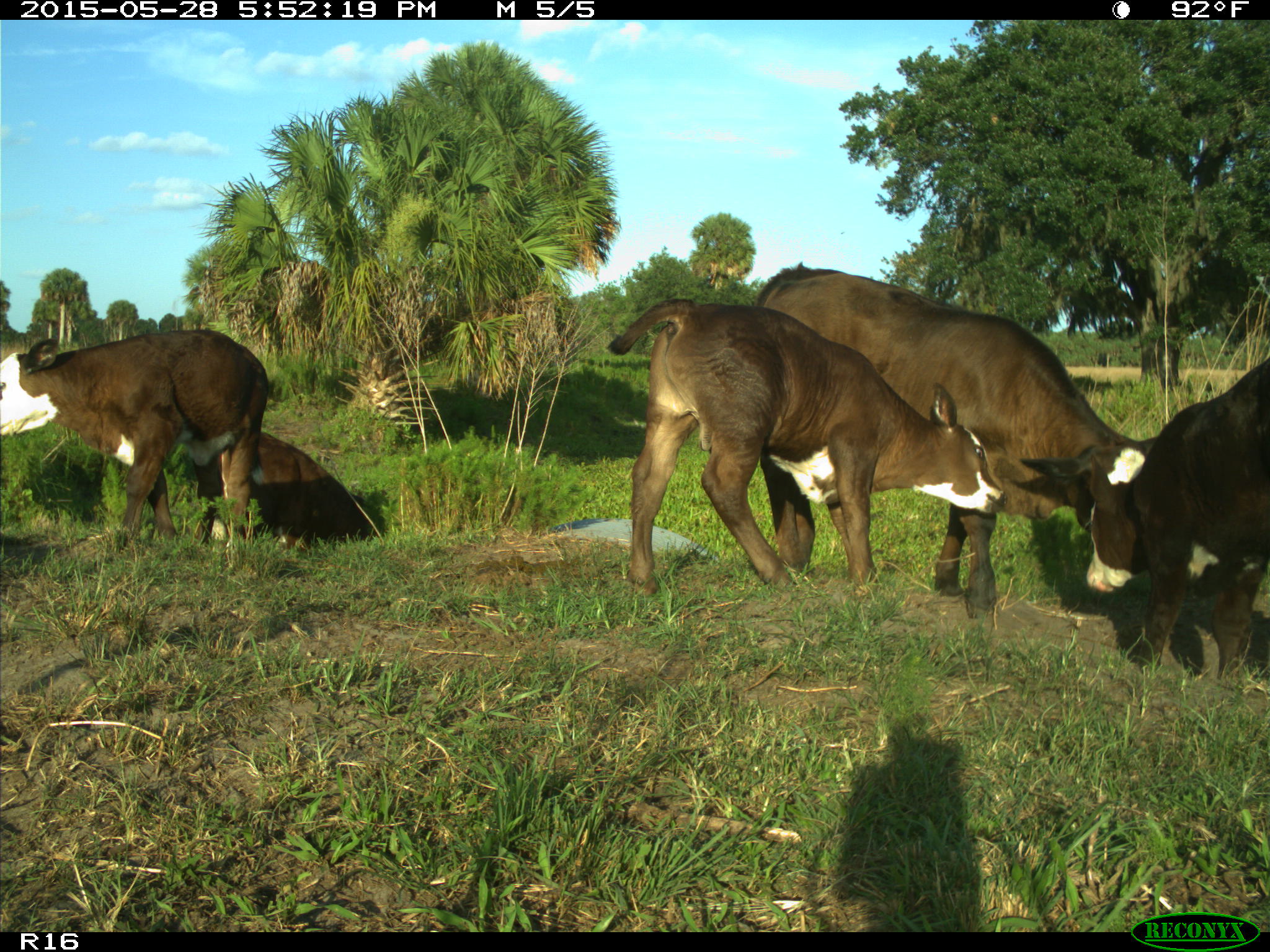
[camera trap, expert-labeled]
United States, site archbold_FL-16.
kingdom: Animalia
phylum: Chordata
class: Mammalia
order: Artiodactyla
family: Bovidae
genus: Bos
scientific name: Bos taurus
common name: domestic cow